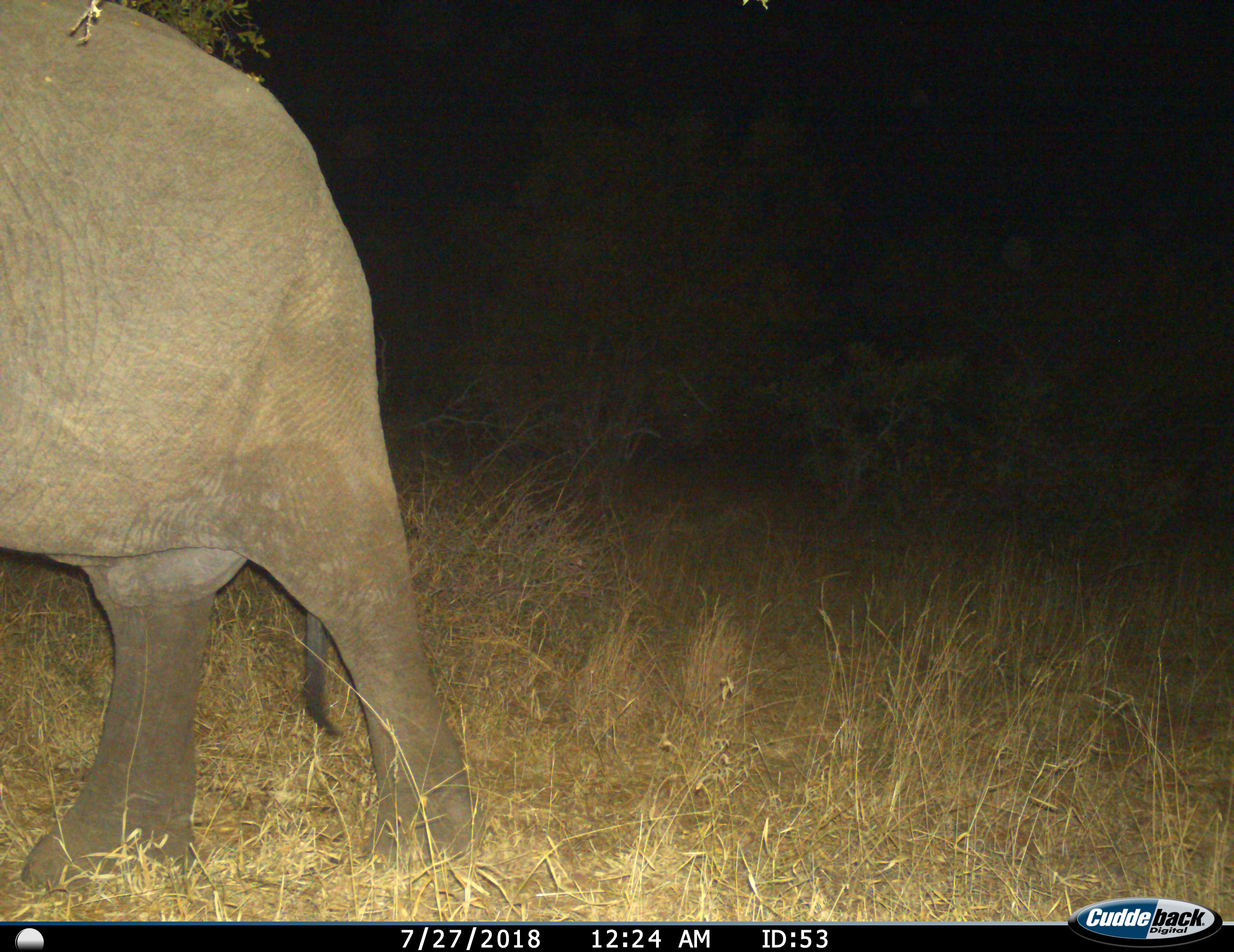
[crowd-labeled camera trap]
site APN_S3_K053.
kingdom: Animalia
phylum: Chordata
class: Mammalia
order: Proboscidea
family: Elephantidae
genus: Loxodonta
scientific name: Loxodonta africana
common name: african bush elephant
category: elephant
Elephant (african bush elephant) (Loxodonta africana), count 1. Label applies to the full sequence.